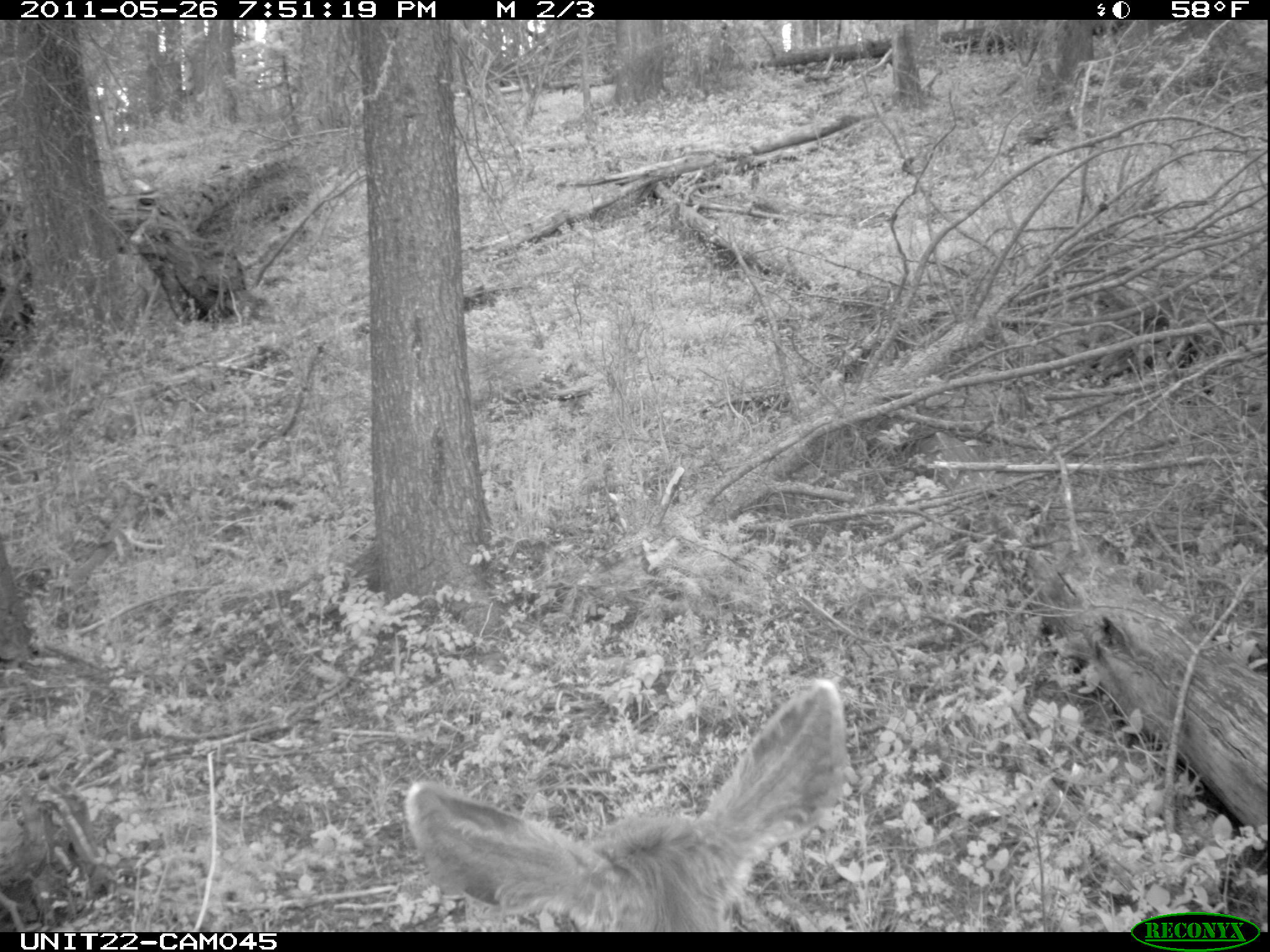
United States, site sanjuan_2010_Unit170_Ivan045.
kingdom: Animalia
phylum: Chordata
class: Mammalia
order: Artiodactyla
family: Cervidae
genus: Odocoileus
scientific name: Odocoileus hemionus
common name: mule deer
Odocoileus hemionus (mule deer).